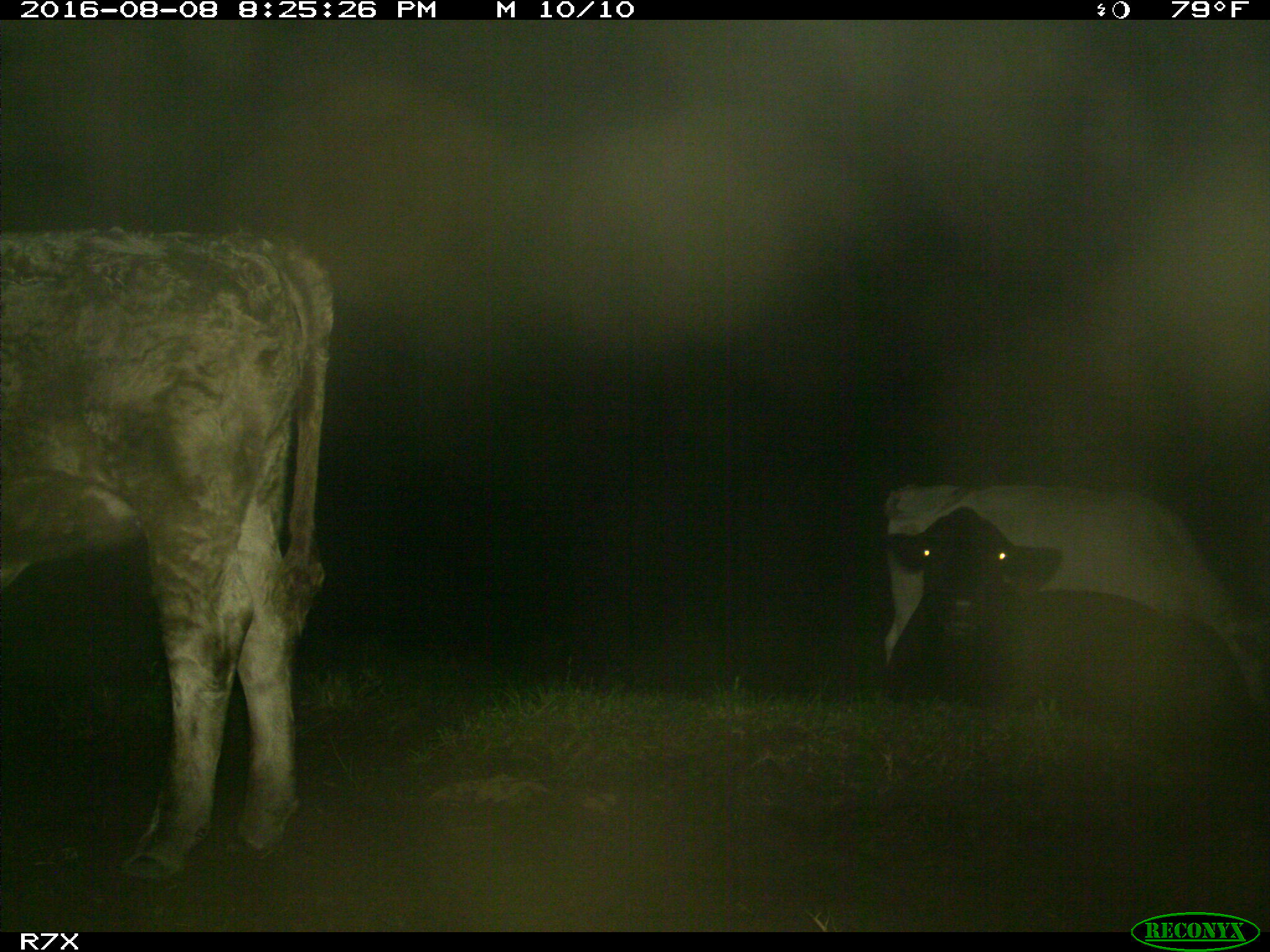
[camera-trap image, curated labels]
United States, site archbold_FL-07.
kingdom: Animalia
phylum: Chordata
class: Mammalia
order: Artiodactyla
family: Bovidae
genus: Bos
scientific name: Bos taurus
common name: domestic cow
Bos taurus (domestic cow).